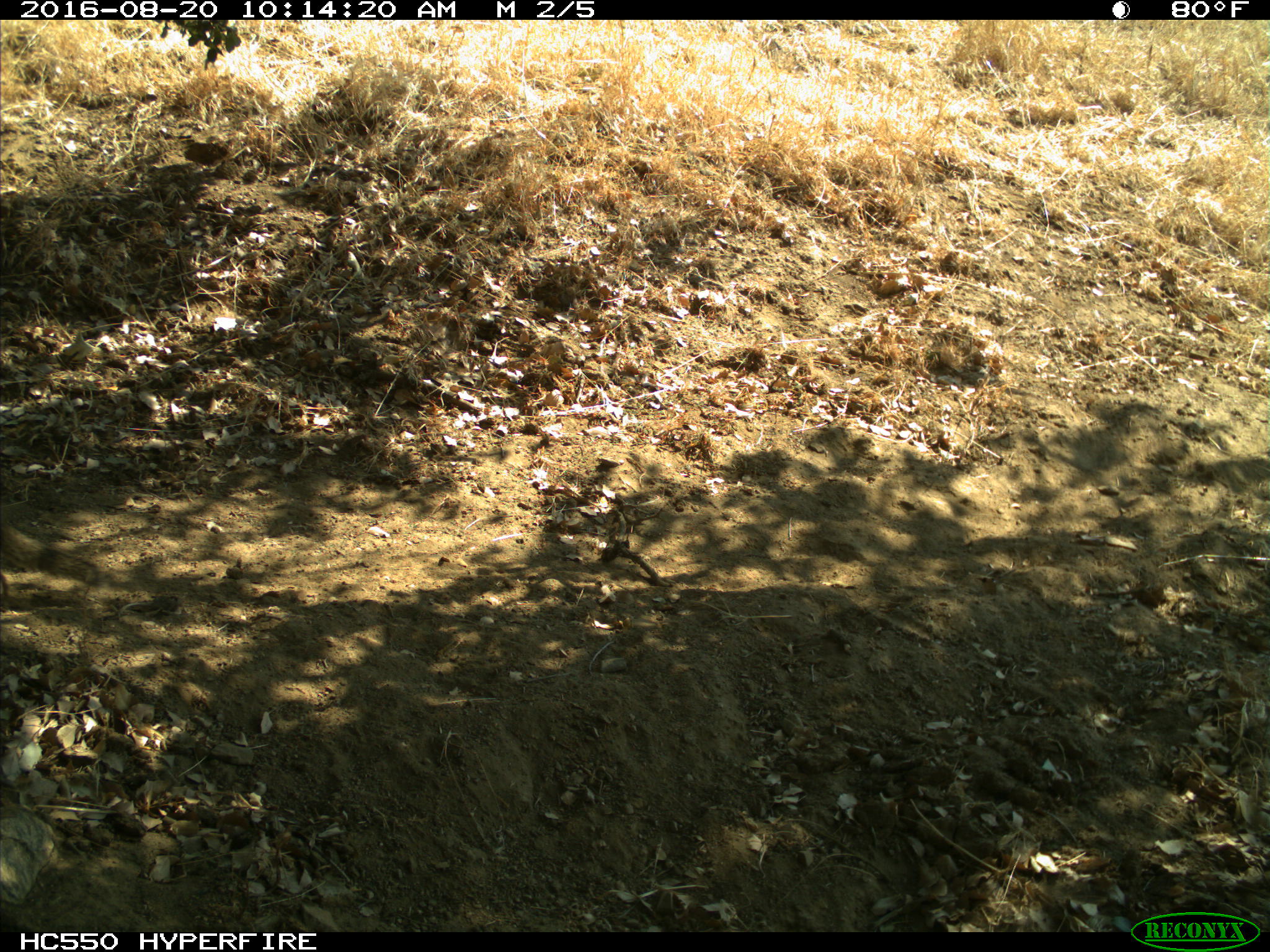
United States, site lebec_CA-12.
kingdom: Animalia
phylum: Chordata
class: Mammalia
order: Rodentia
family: Sciuridae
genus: Otospermophilus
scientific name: Otospermophilus beecheyi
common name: california ground squirrel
Otospermophilus beecheyi (california ground squirrel).